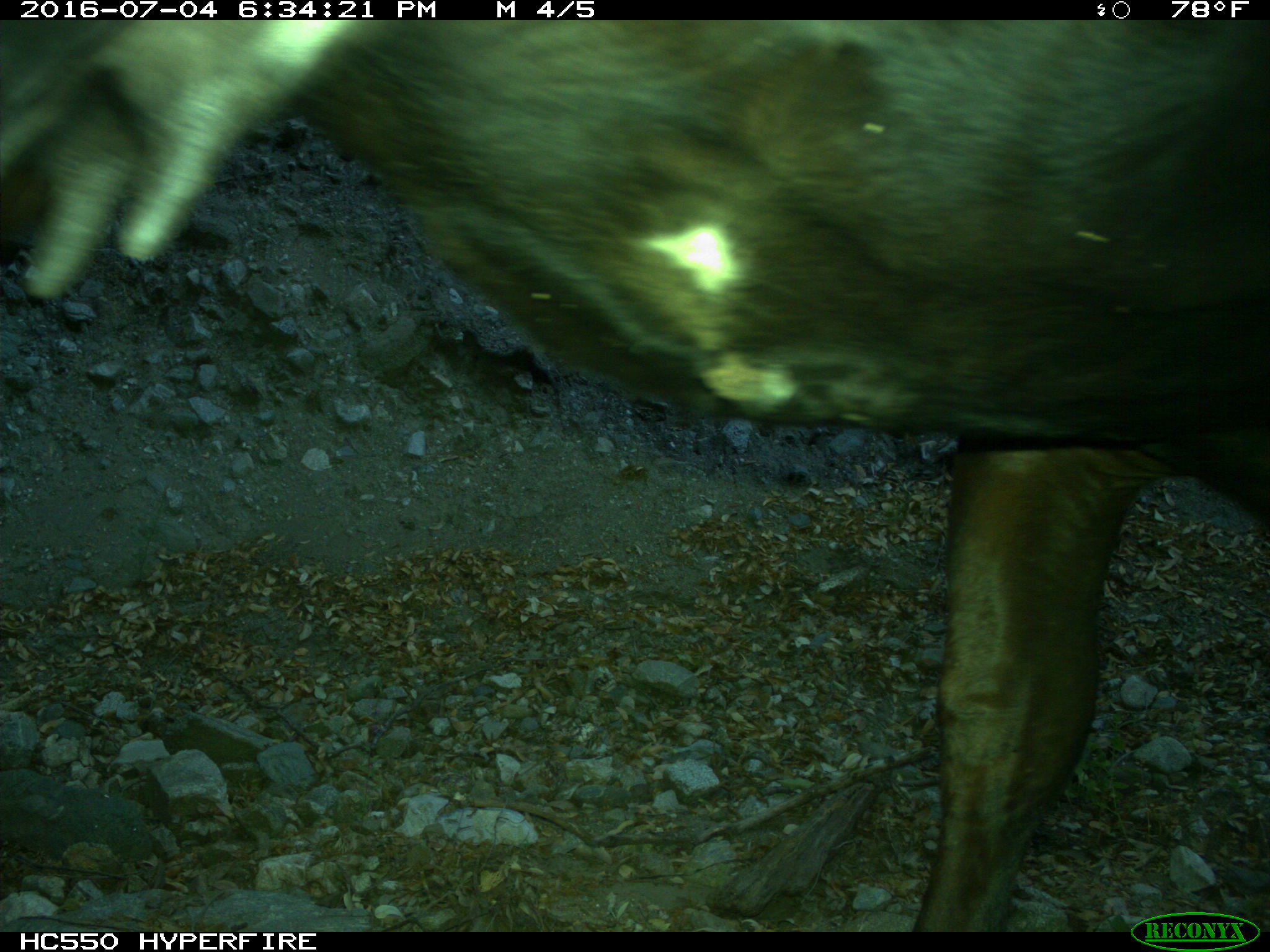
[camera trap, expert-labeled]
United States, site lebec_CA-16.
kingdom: Animalia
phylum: Chordata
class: Mammalia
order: Artiodactyla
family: Bovidae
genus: Bos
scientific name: Bos taurus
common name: domestic cow